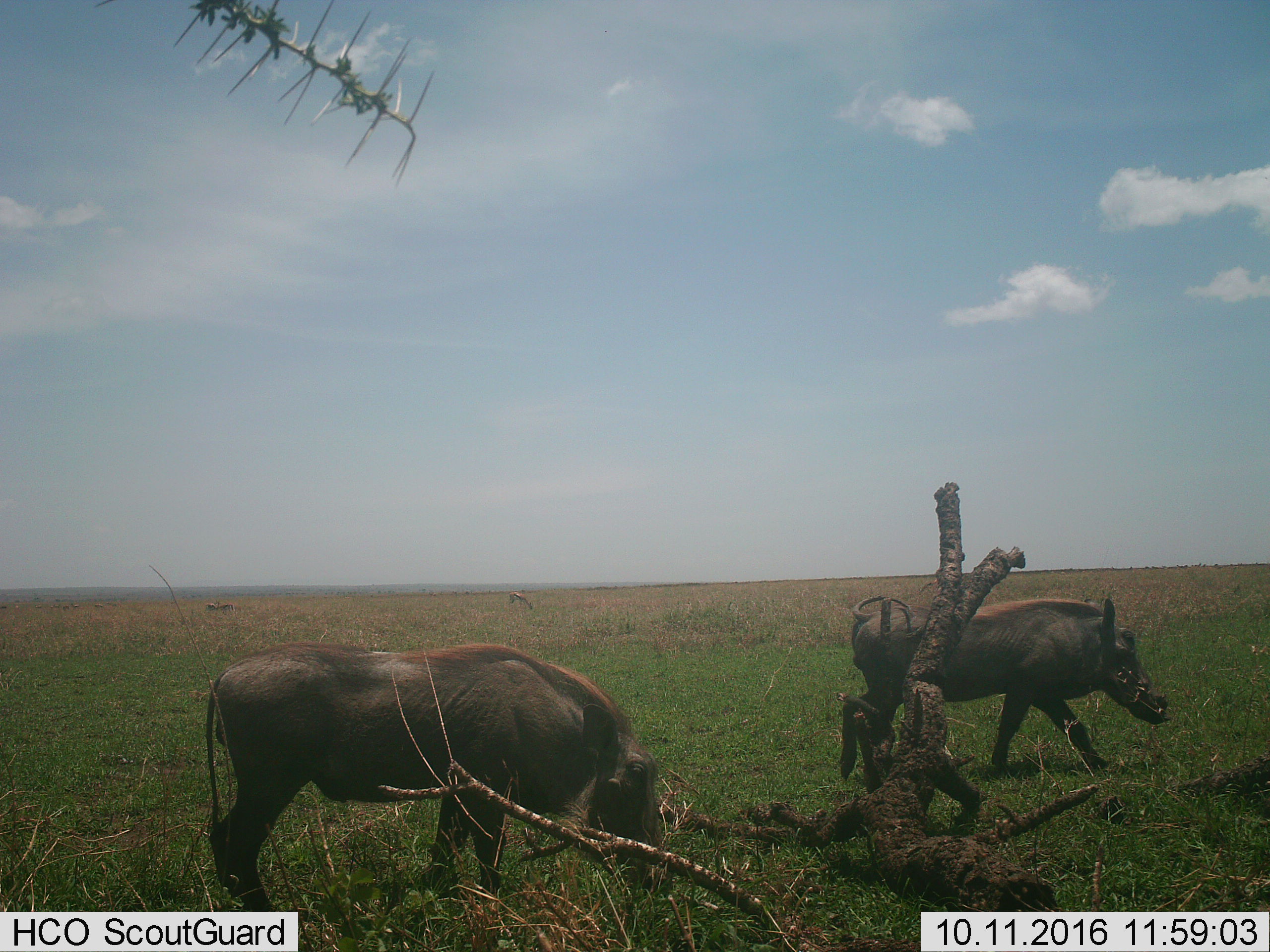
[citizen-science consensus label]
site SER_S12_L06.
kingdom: Animalia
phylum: Chordata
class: Mammalia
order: Artiodactyla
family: Suidae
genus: Phacochoerus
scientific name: Phacochoerus africanus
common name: warthog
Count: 2.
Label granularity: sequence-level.